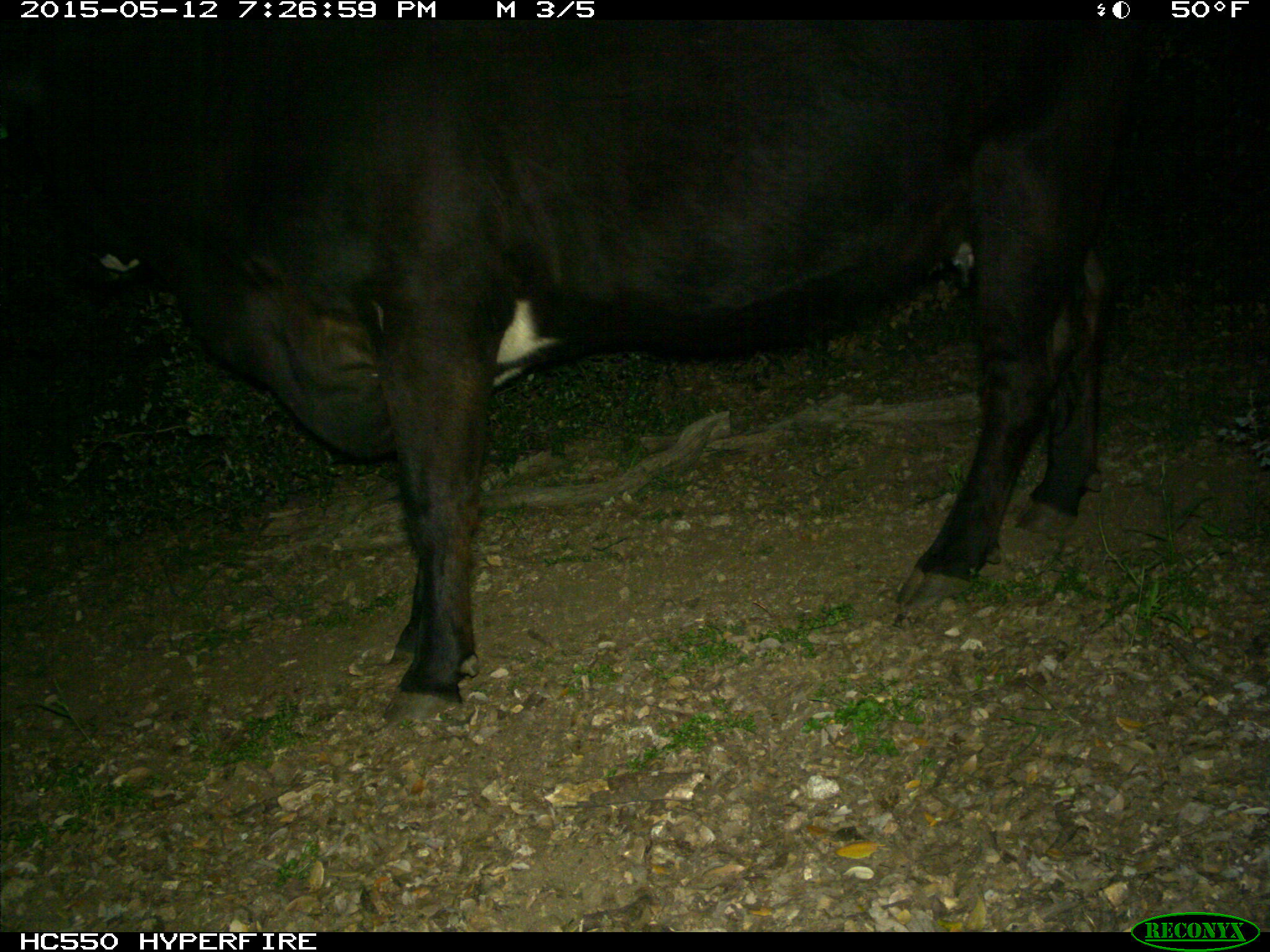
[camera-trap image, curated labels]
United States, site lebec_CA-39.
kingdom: Animalia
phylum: Chordata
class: Mammalia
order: Artiodactyla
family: Bovidae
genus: Bos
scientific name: Bos taurus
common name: domestic cow